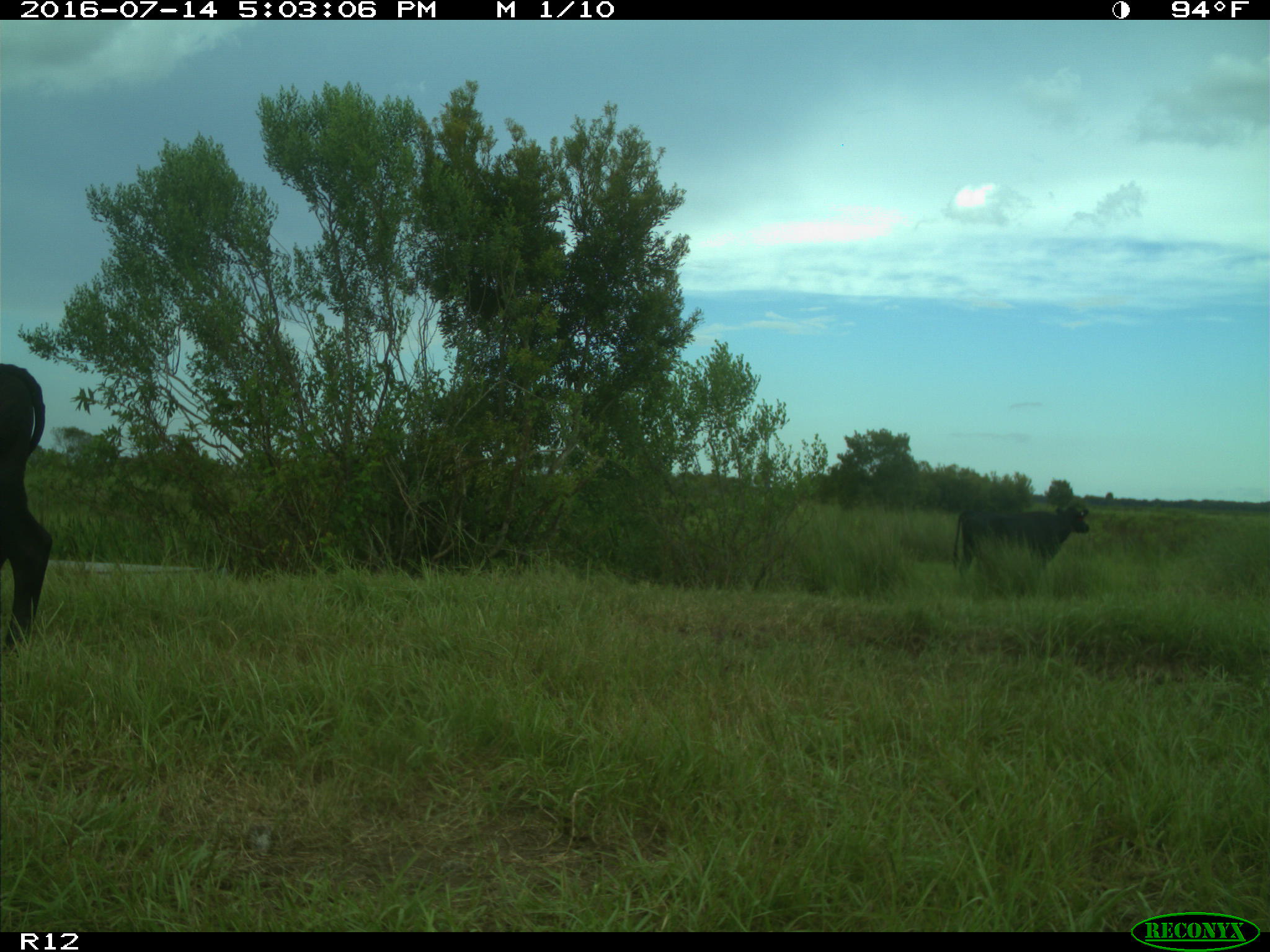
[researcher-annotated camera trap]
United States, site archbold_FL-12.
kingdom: Animalia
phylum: Chordata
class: Mammalia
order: Artiodactyla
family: Bovidae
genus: Bos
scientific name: Bos taurus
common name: domestic cow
Bos taurus (domestic cow).